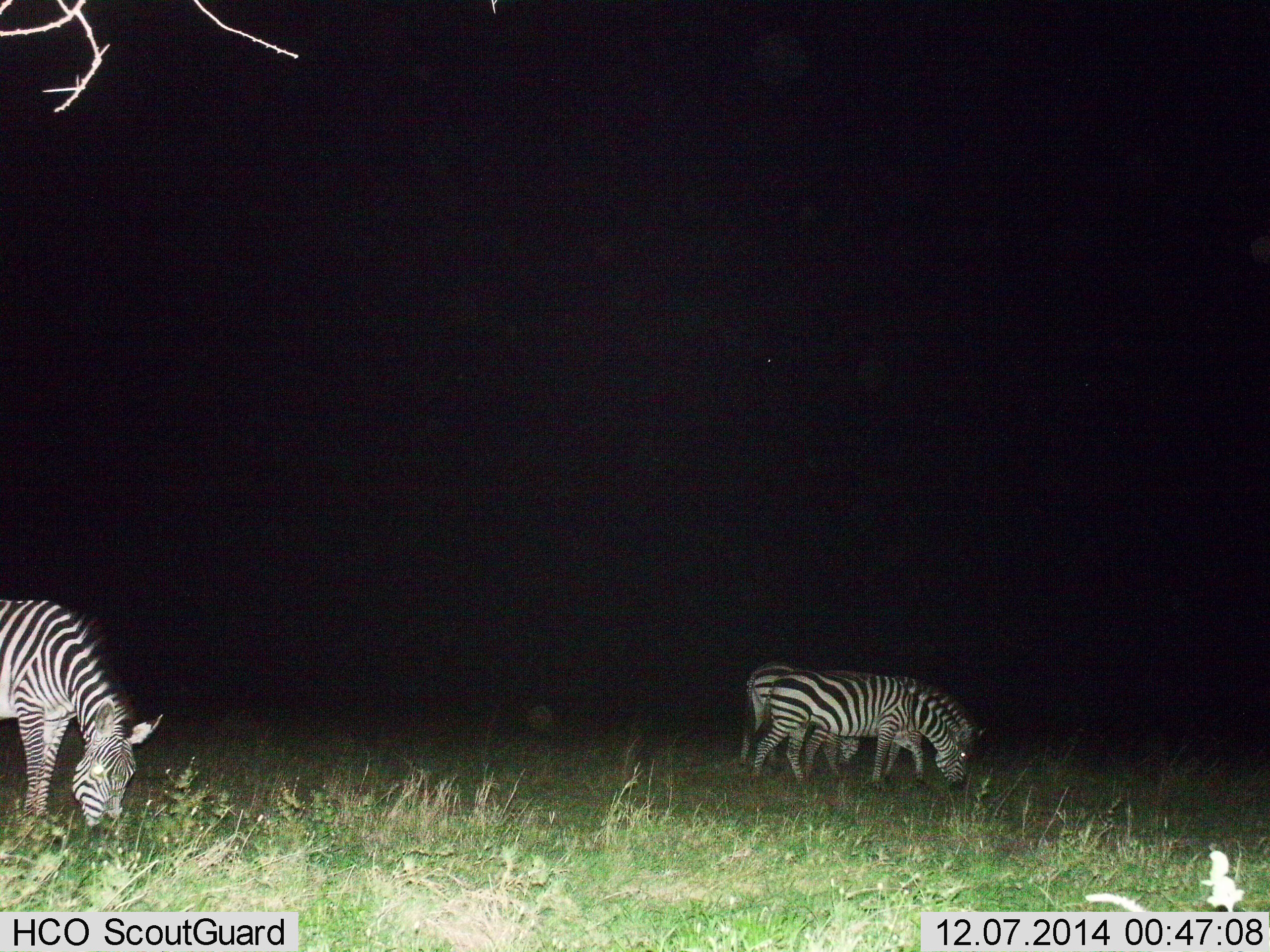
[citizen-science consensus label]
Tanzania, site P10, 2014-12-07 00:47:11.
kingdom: Animalia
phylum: Chordata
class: Mammalia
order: Perissodactyla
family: Equidae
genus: Equus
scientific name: Equus quagga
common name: plains zebra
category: zebra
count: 3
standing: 30%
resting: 0%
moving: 0%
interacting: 0%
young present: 0%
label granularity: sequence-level